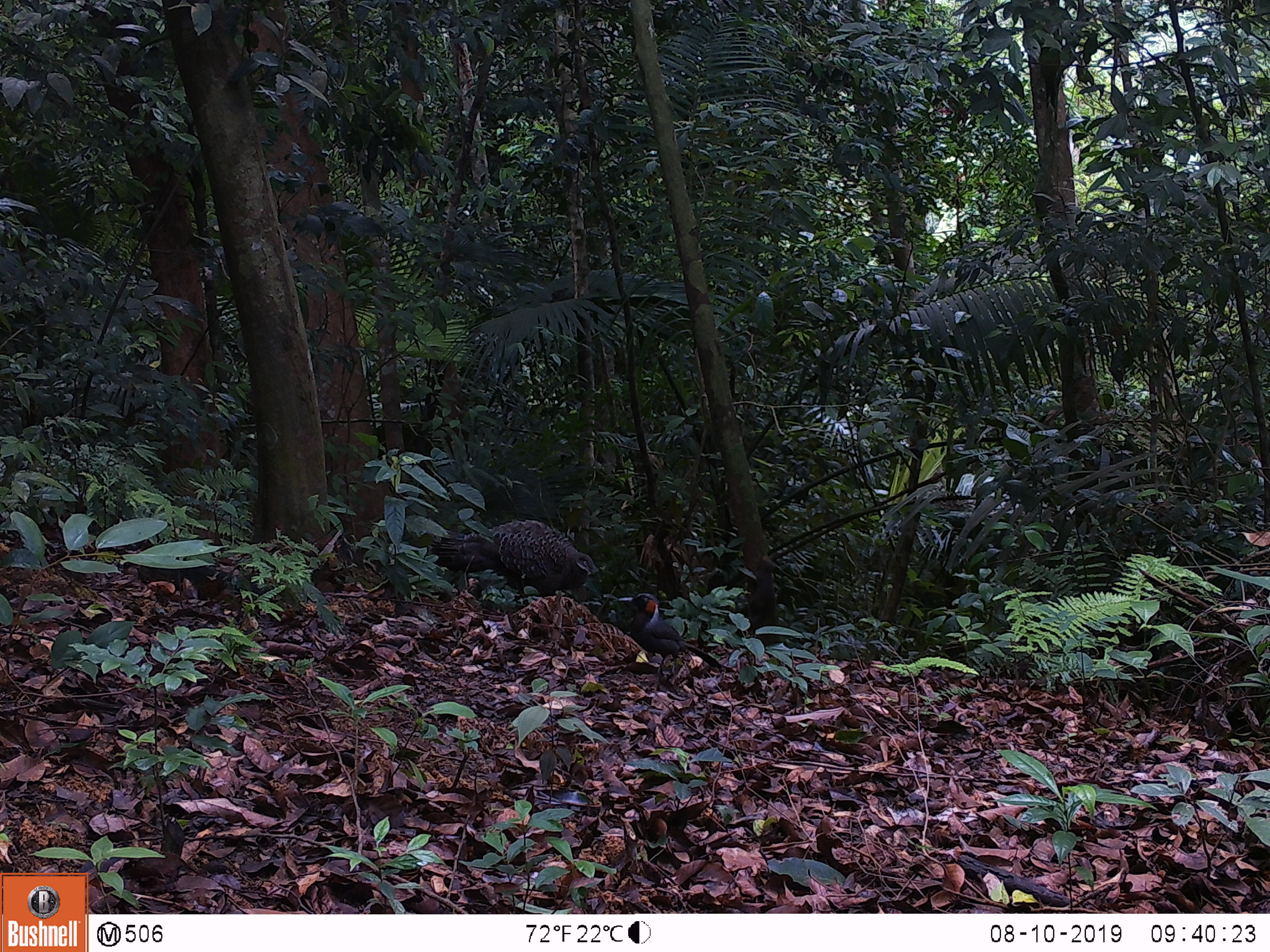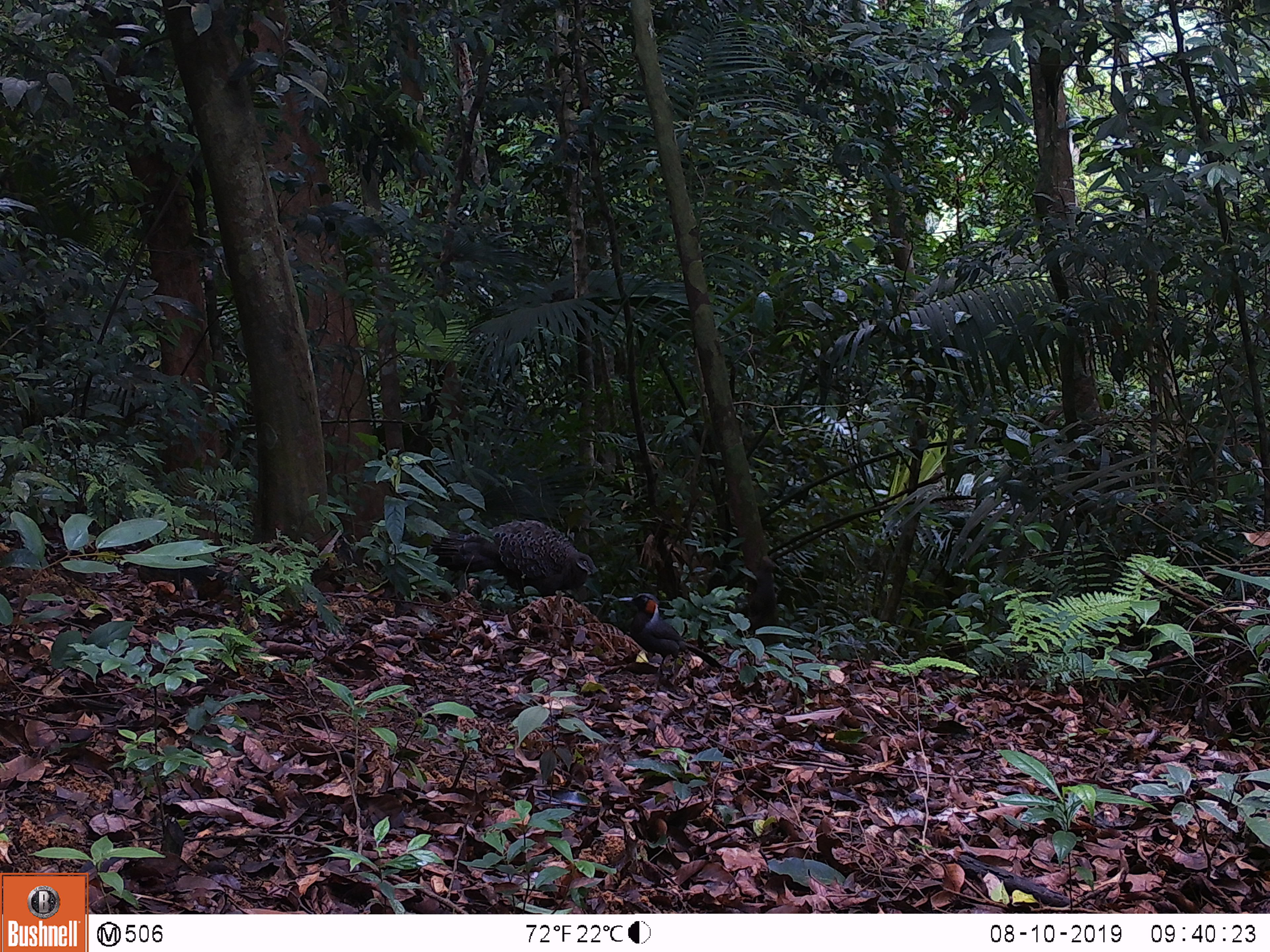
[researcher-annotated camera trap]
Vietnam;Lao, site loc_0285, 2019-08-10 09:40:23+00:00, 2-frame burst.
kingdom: Animalia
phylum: Chordata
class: Aves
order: Galliformes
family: Phasianidae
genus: Polyplectron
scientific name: Polyplectron bicalcaratum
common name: gray peacock-pheasant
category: grey peacock pheasant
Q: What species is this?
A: Grey peacock pheasant (gray peacock-pheasant) (Polyplectron bicalcaratum).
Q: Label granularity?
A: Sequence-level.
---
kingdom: Animalia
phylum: Chordata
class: Aves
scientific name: Aves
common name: bird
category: unidentified bird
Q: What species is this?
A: Unidentified bird (bird) (Aves).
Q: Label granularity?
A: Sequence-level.